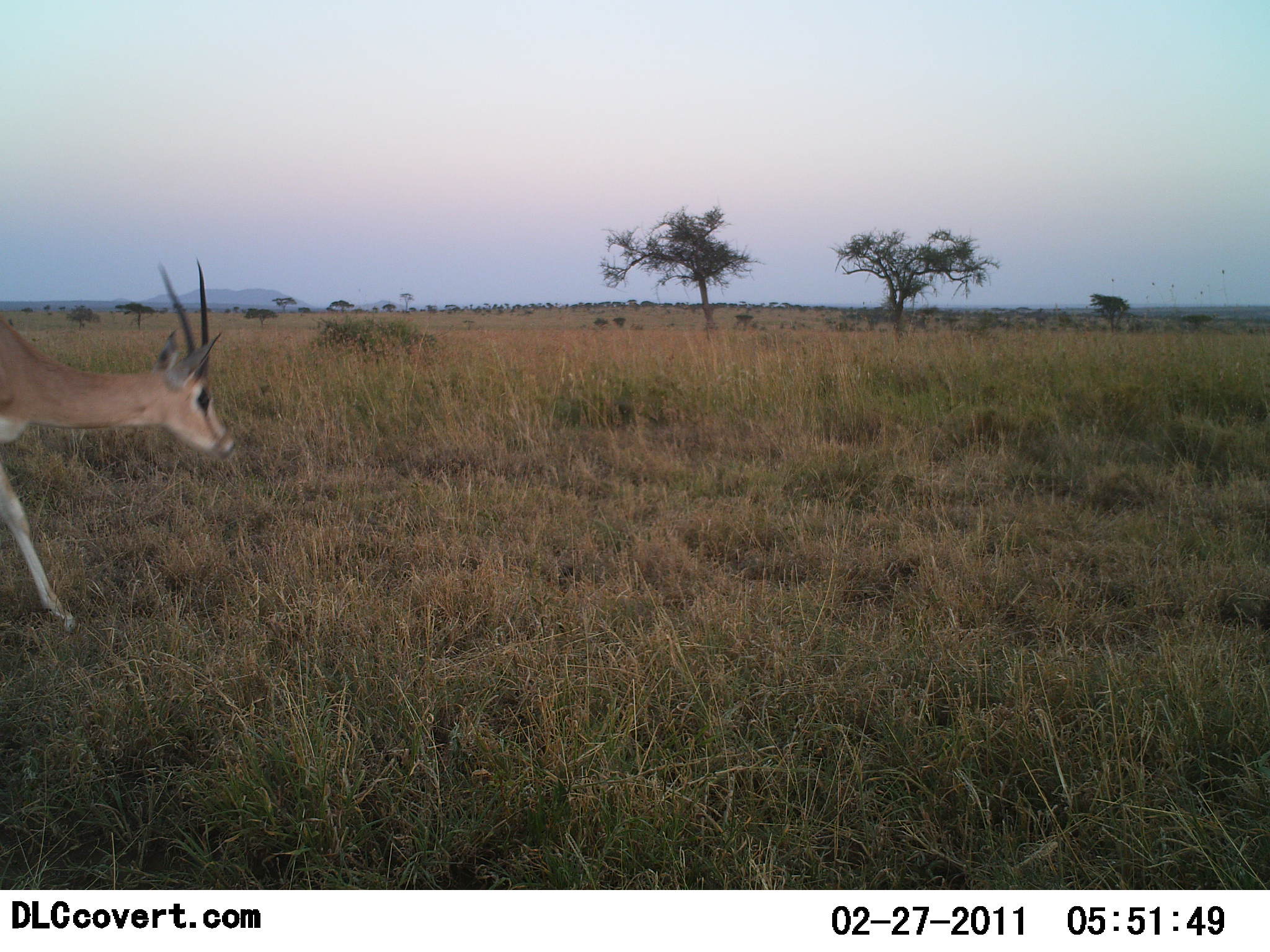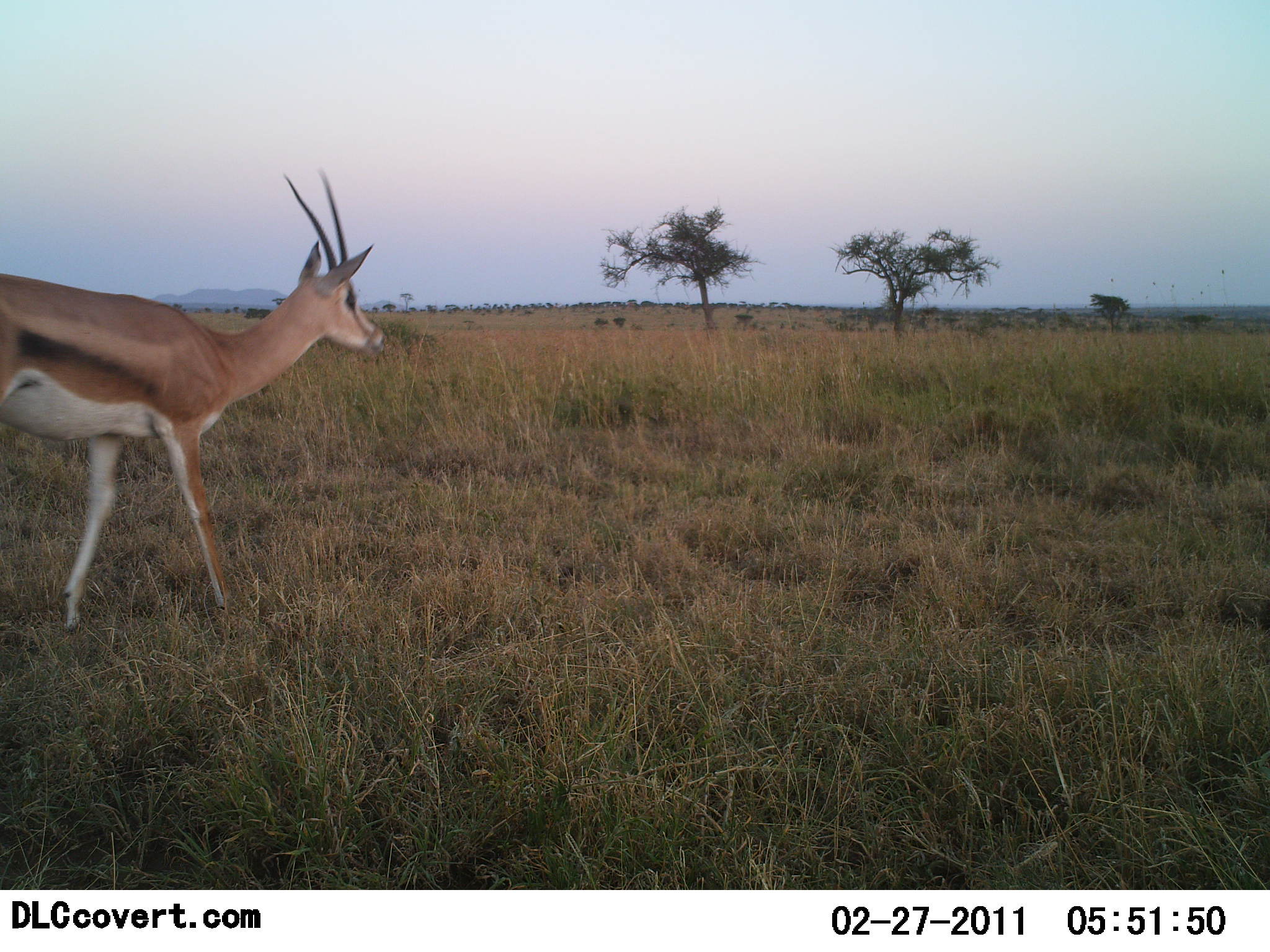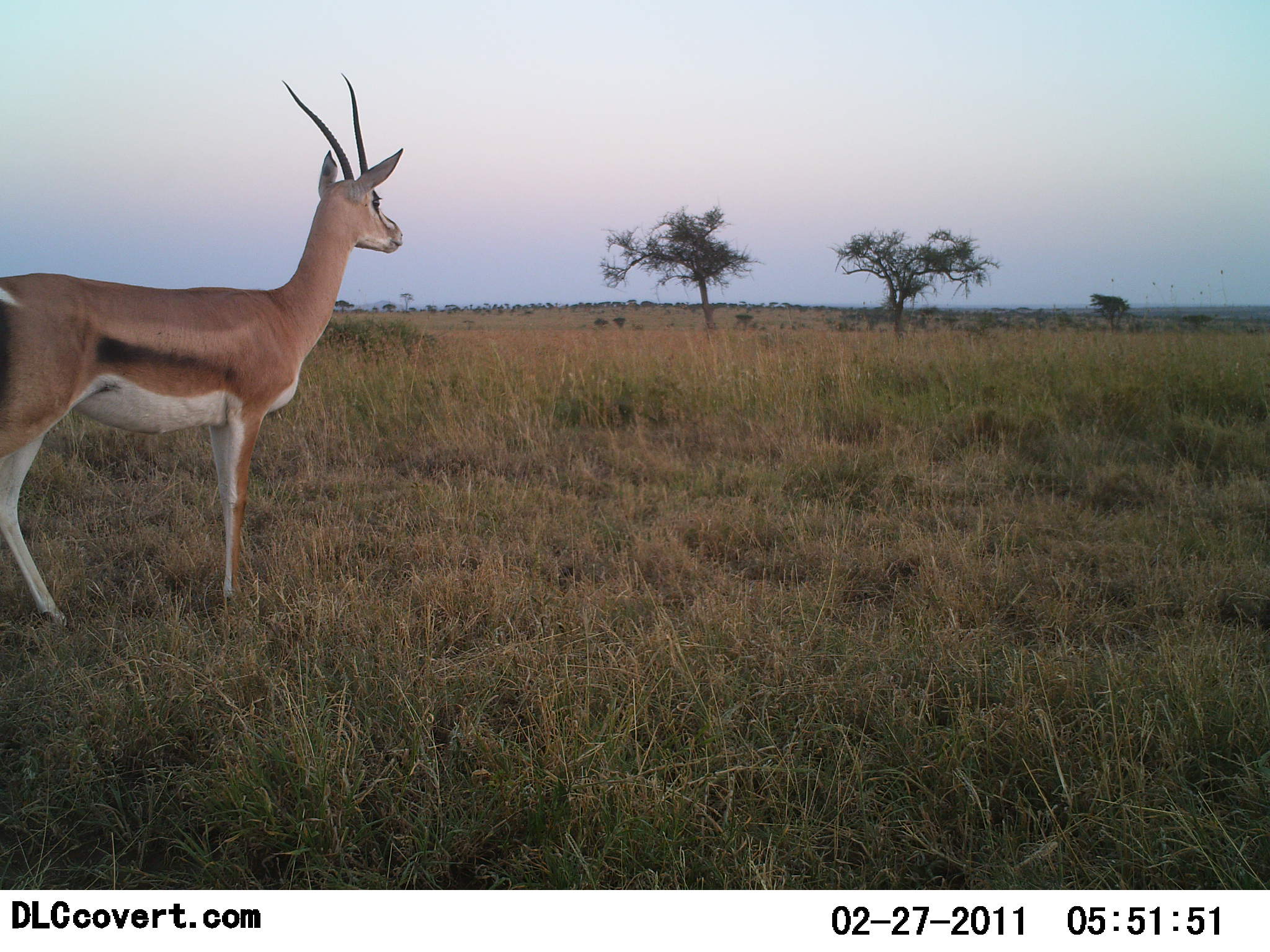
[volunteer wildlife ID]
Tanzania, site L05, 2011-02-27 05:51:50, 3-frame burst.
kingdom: Animalia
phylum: Chordata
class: Mammalia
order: Artiodactyla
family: Bovidae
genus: Nanger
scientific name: Nanger granti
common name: grant's gazelle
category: gazellegrants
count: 1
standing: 64%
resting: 0%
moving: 45%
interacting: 0%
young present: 0%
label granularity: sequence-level